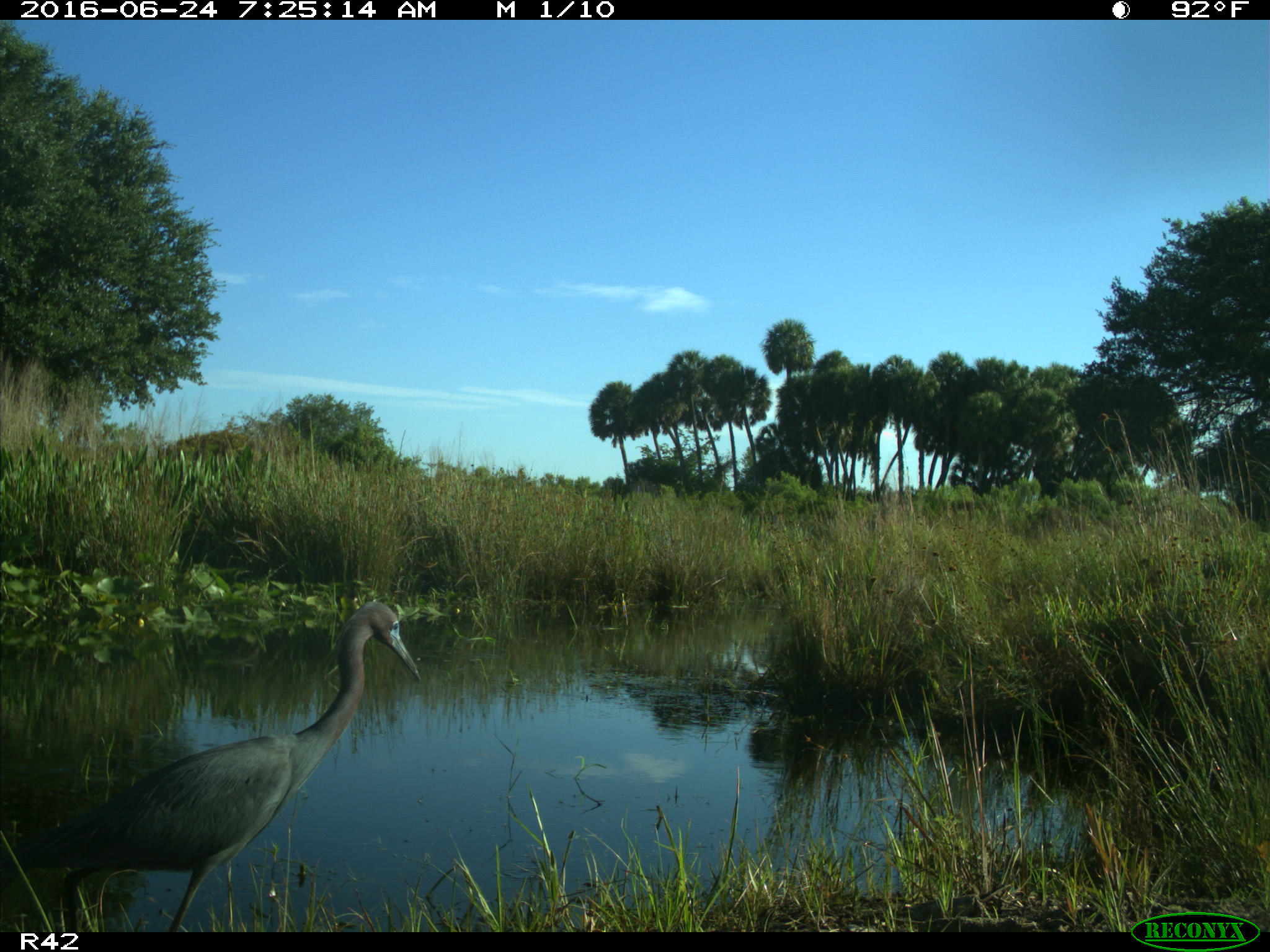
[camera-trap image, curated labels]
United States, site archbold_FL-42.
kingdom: Animalia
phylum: Chordata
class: Aves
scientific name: Aves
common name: birds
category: unidentified bird